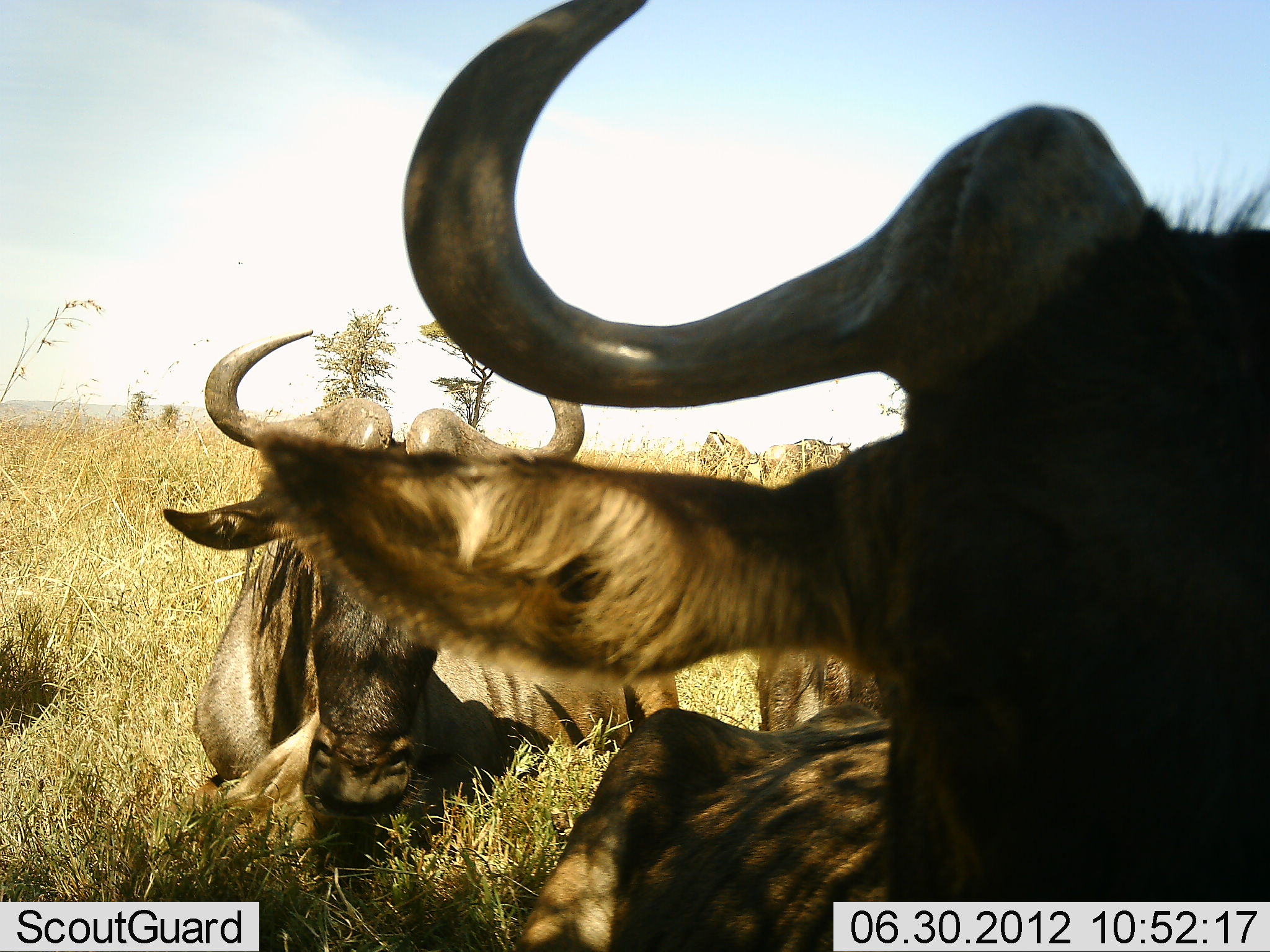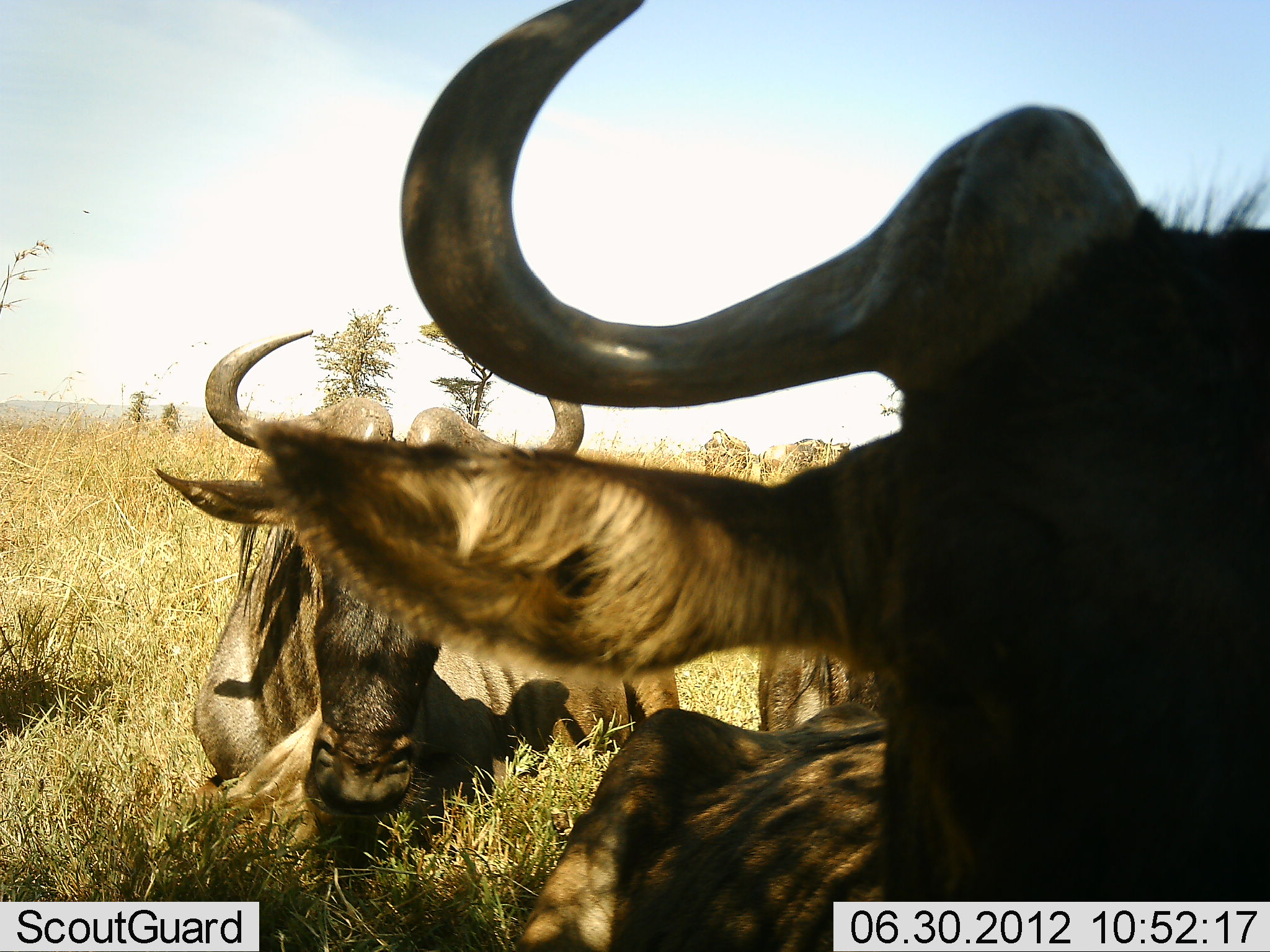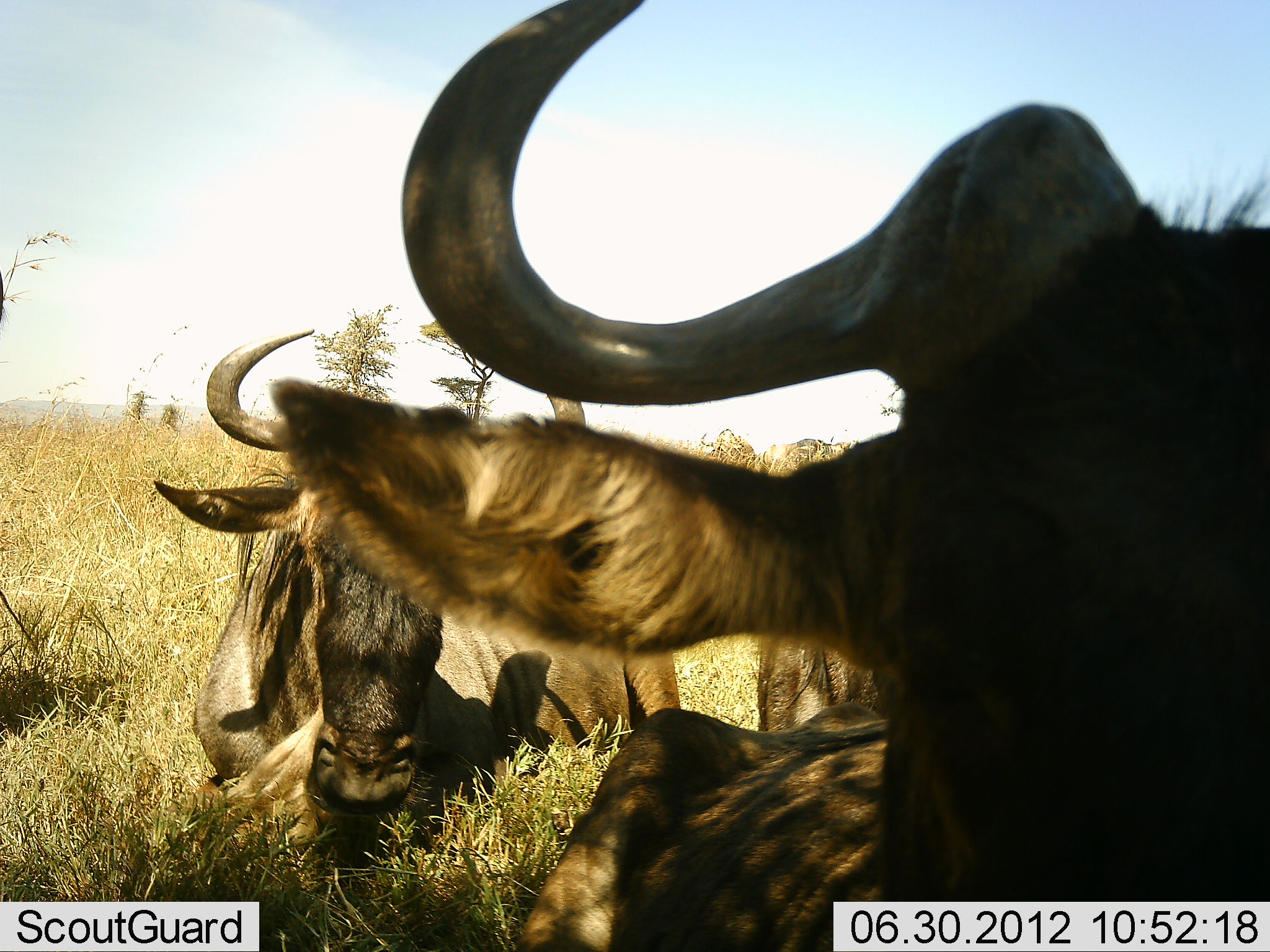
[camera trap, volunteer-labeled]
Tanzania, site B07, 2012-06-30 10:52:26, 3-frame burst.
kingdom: Animalia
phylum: Chordata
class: Mammalia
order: Artiodactyla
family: Bovidae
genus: Connochaetes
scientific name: Connochaetes taurinus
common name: blue wildebeest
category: wildebeest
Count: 3.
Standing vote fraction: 10%.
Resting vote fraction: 100%.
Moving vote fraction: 0%.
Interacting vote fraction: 0%.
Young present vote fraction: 0%.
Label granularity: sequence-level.